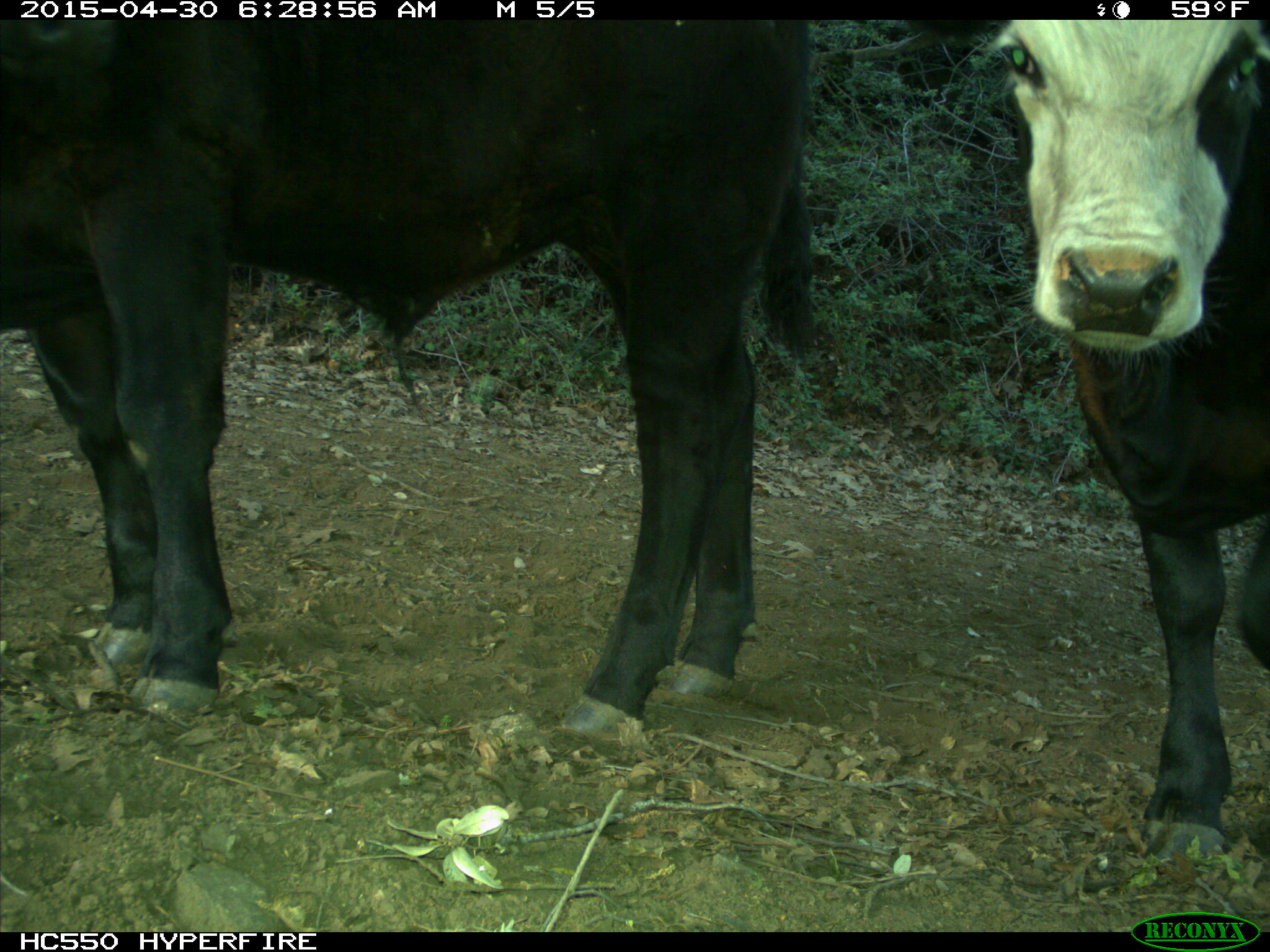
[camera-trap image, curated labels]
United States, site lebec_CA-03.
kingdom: Animalia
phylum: Chordata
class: Mammalia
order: Artiodactyla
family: Bovidae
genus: Bos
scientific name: Bos taurus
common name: domestic cow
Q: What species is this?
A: Bos taurus (domestic cow).